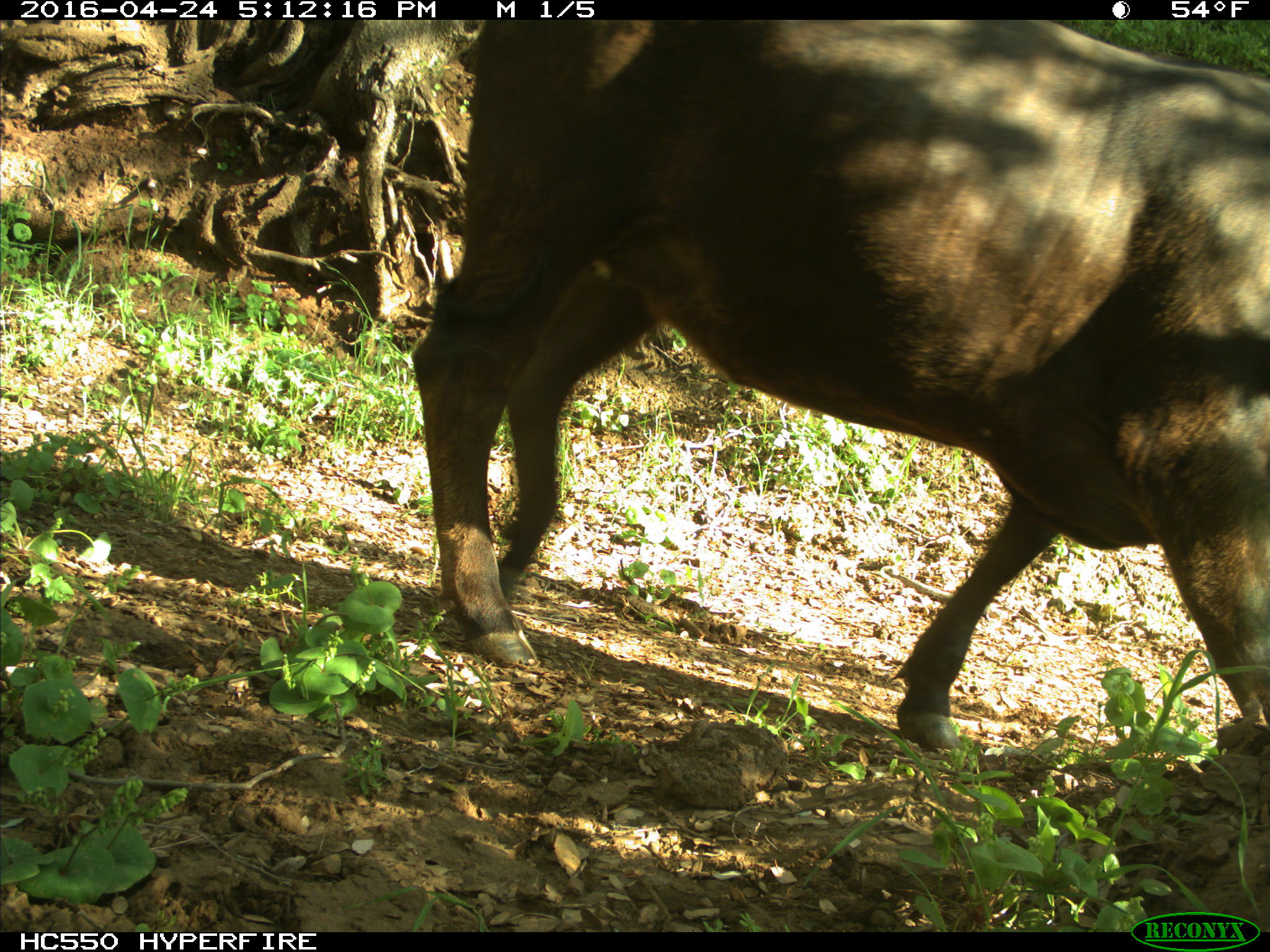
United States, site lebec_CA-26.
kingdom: Animalia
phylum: Chordata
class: Mammalia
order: Artiodactyla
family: Bovidae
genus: Bos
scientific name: Bos taurus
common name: domestic cow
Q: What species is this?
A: Bos taurus (domestic cow).